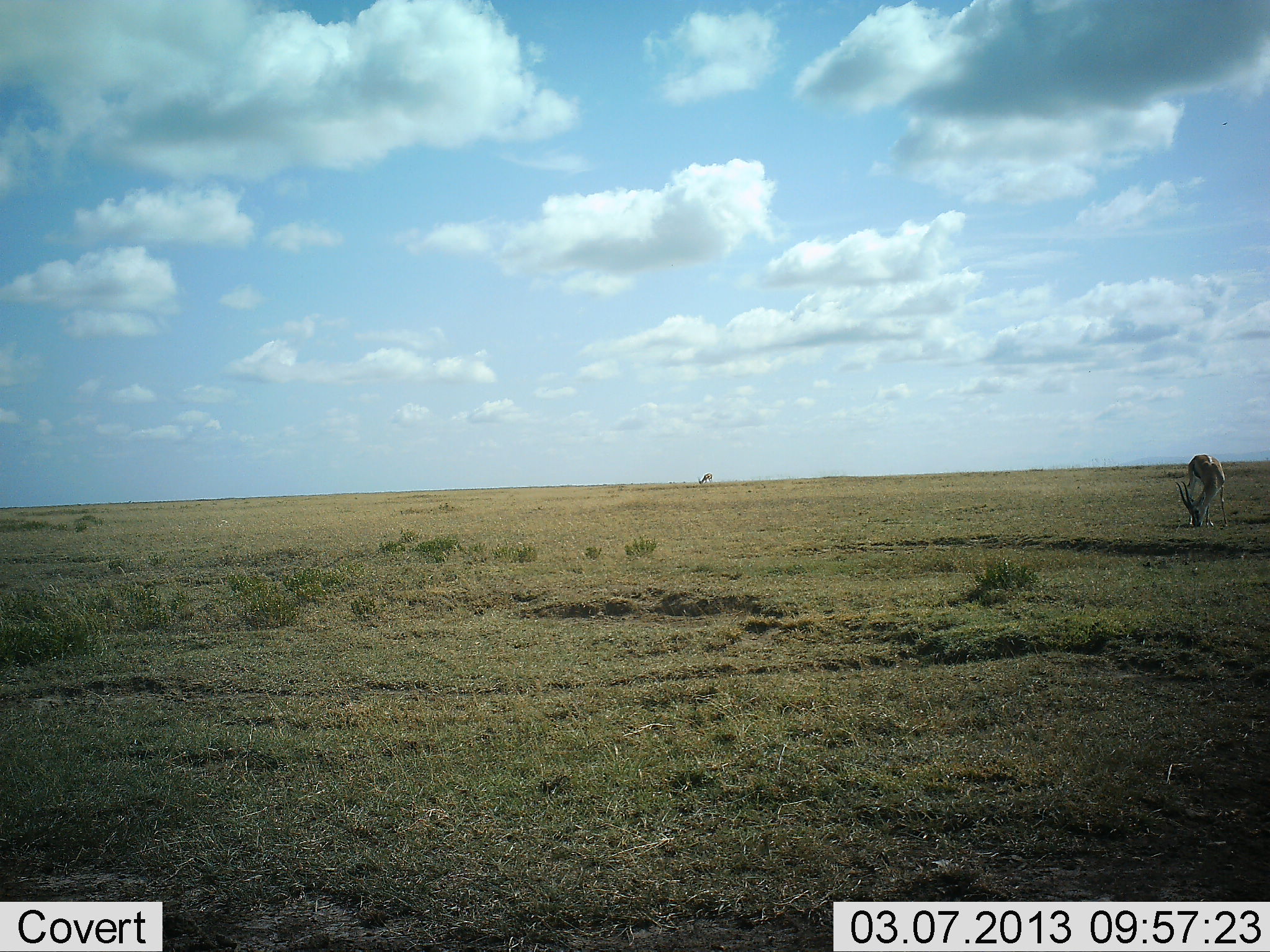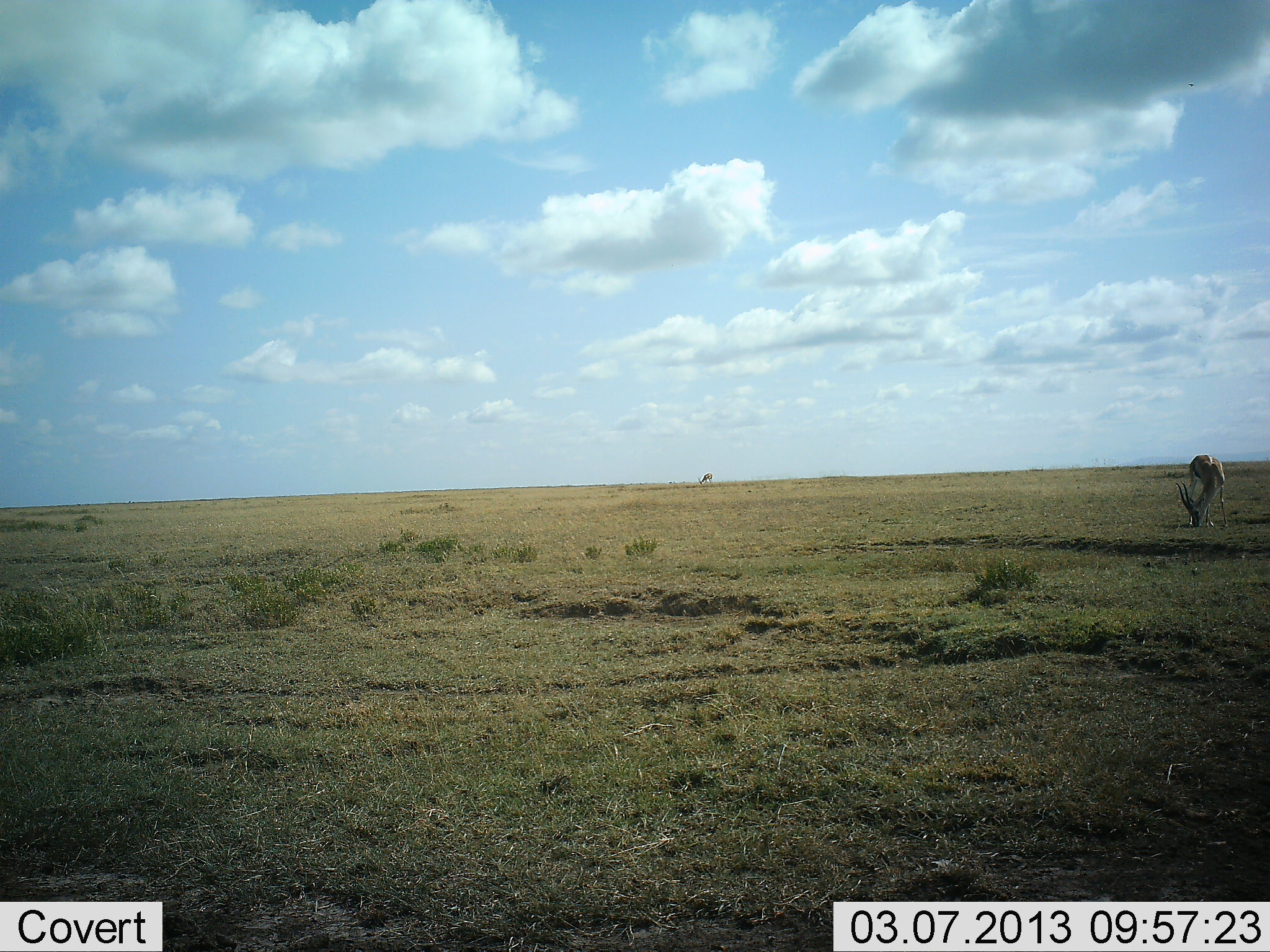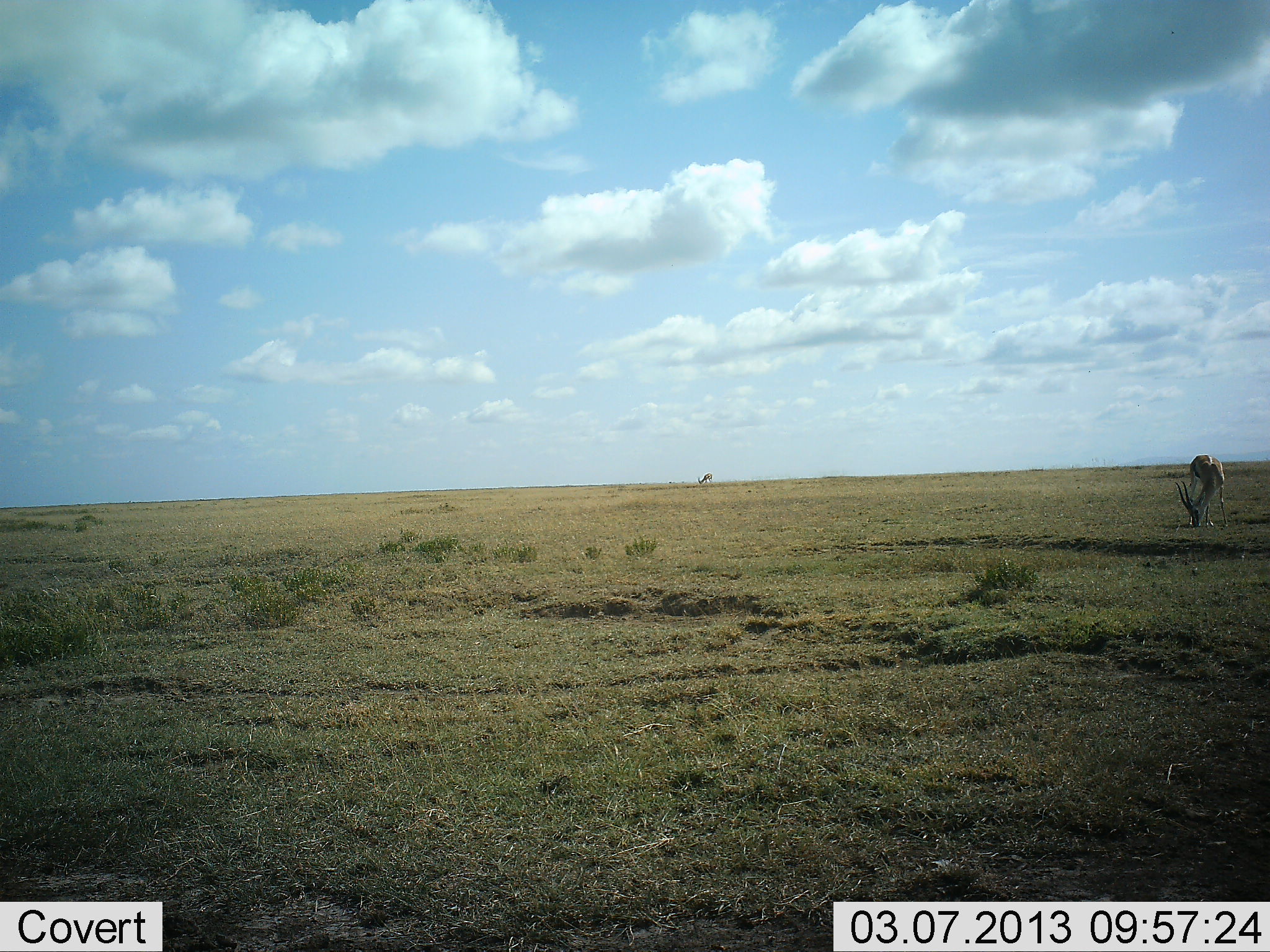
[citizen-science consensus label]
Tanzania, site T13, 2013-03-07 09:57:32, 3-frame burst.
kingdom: Animalia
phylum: Chordata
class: Mammalia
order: Artiodactyla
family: Bovidae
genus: Eudorcas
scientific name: Eudorcas thomsonii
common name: thomson's gazelle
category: gazellethomsons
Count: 2.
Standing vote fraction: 19%.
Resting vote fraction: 0%.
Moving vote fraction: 0%.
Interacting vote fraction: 0%.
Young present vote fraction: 0%.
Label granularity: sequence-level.